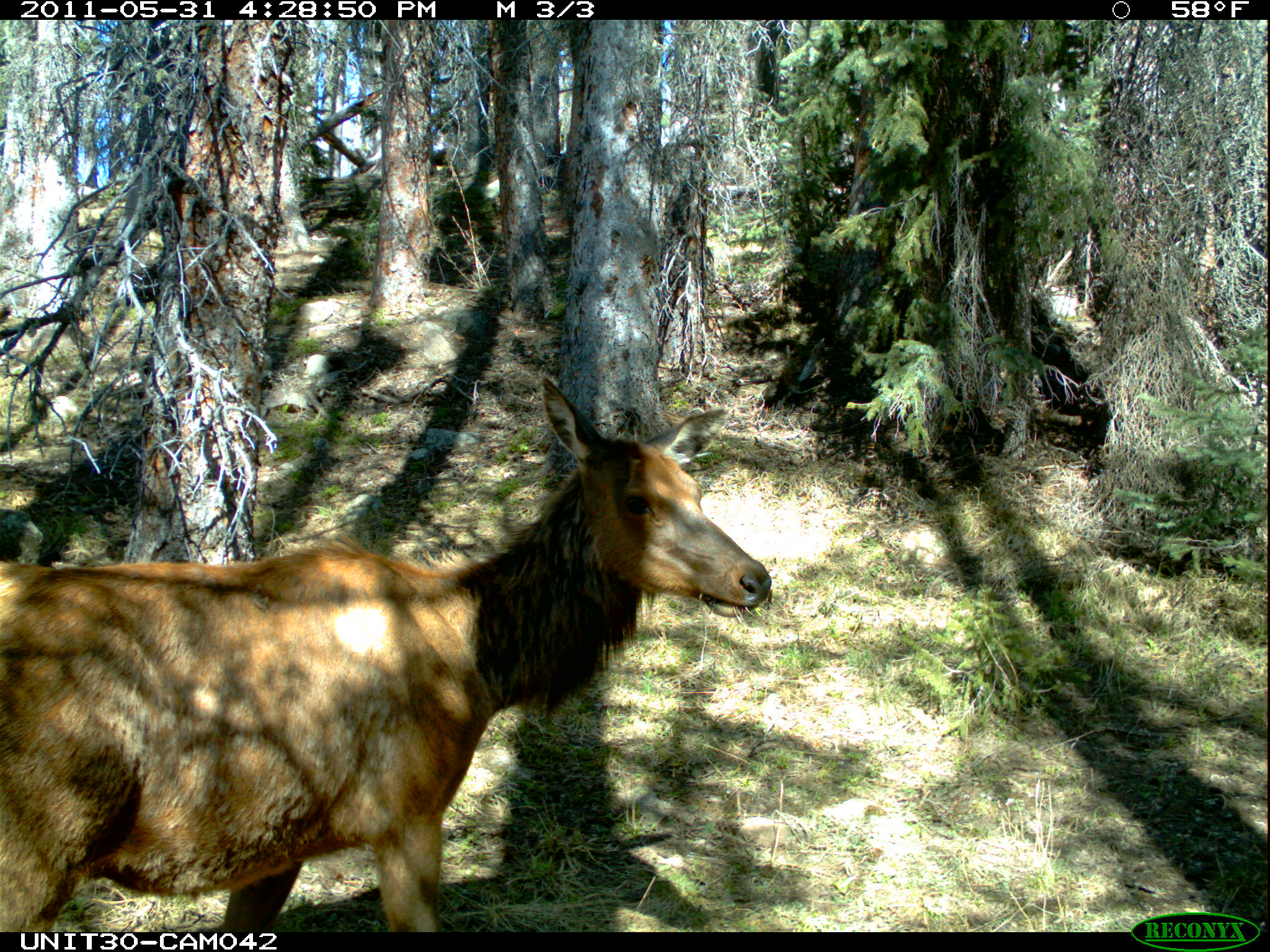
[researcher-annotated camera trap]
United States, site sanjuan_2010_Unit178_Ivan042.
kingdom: Animalia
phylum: Chordata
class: Mammalia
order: Artiodactyla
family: Cervidae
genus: Cervus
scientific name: Cervus elaphus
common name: red deer